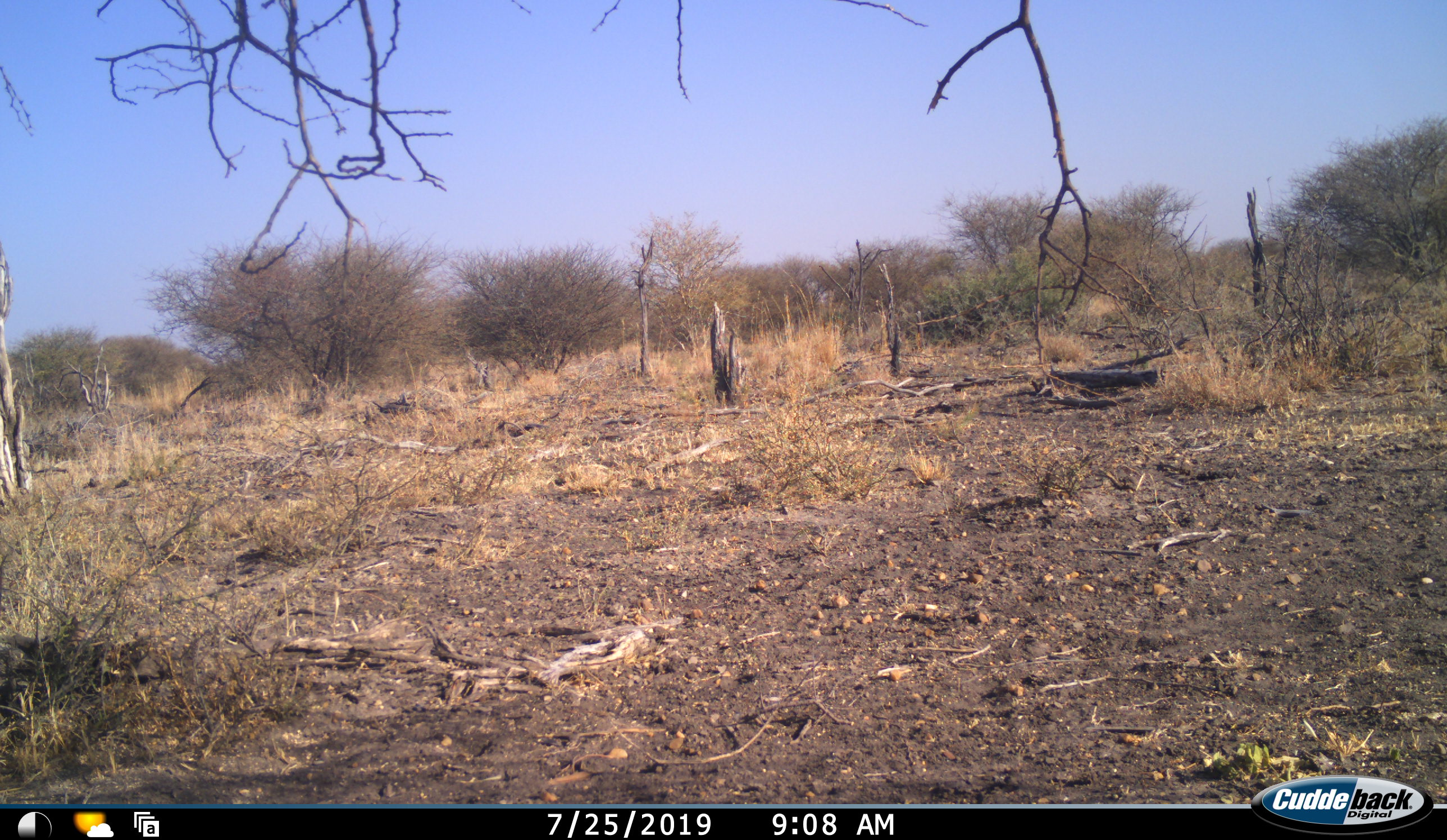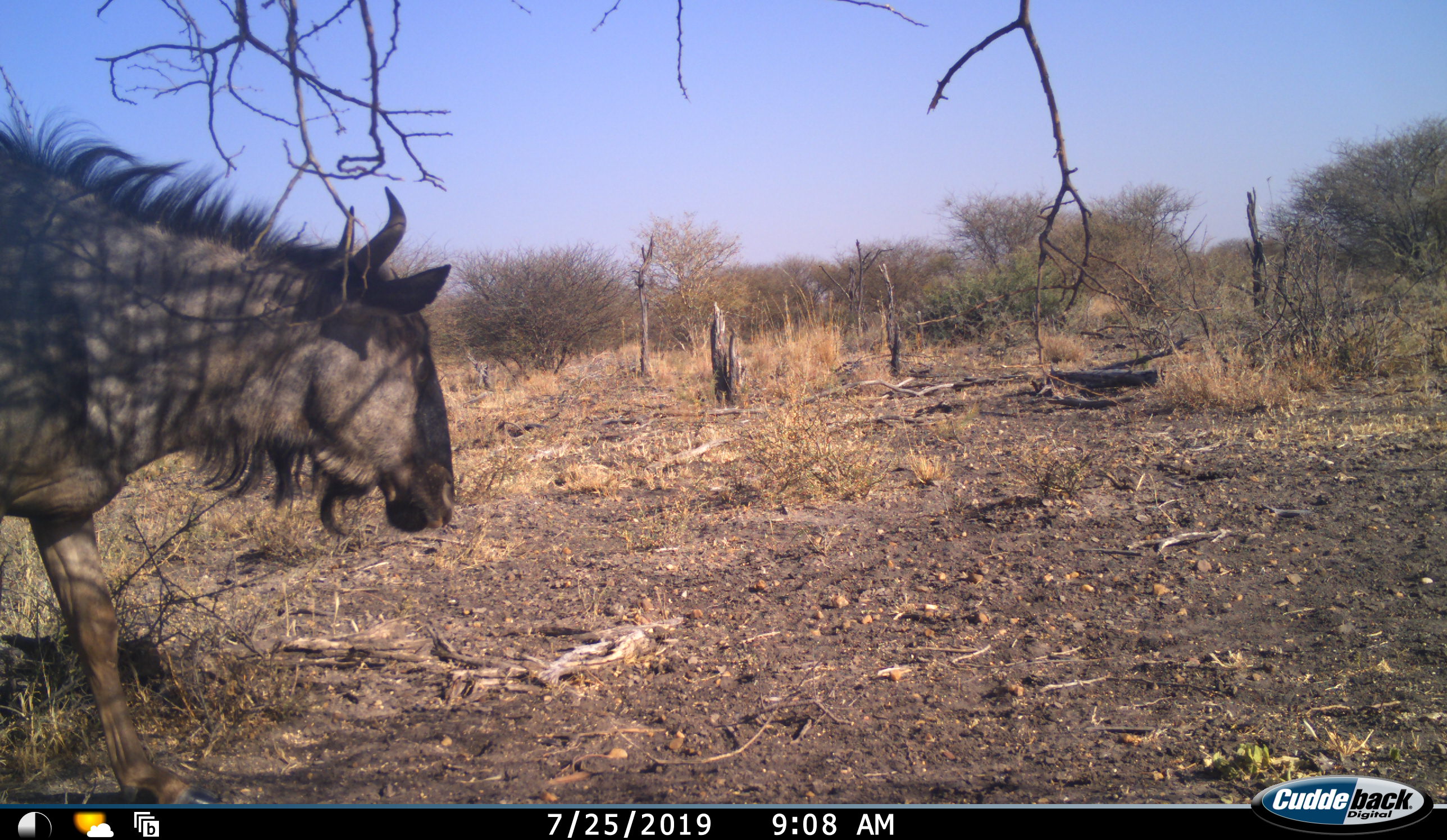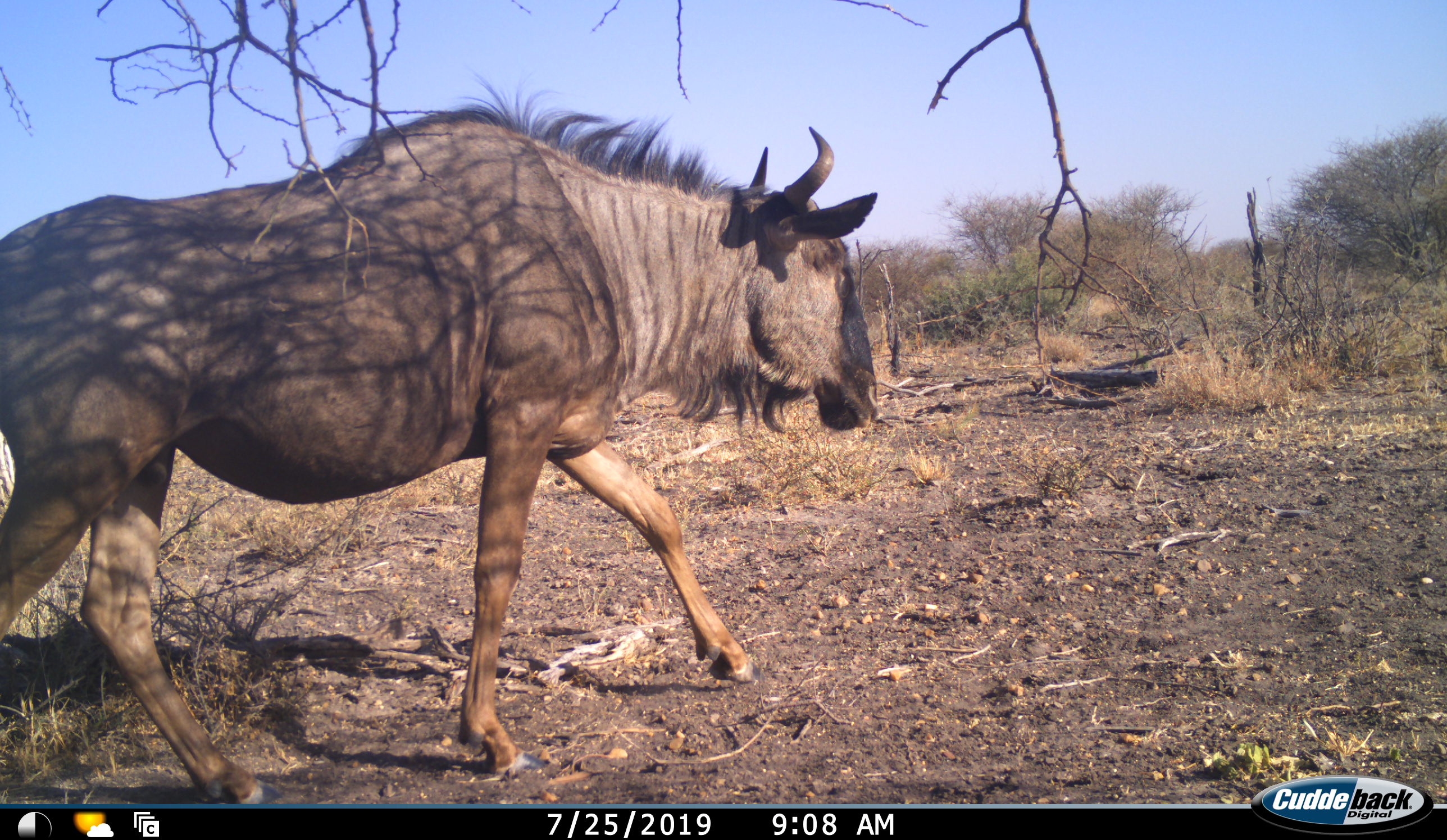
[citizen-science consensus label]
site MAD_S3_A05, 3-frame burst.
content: unidentified animal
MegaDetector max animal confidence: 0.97